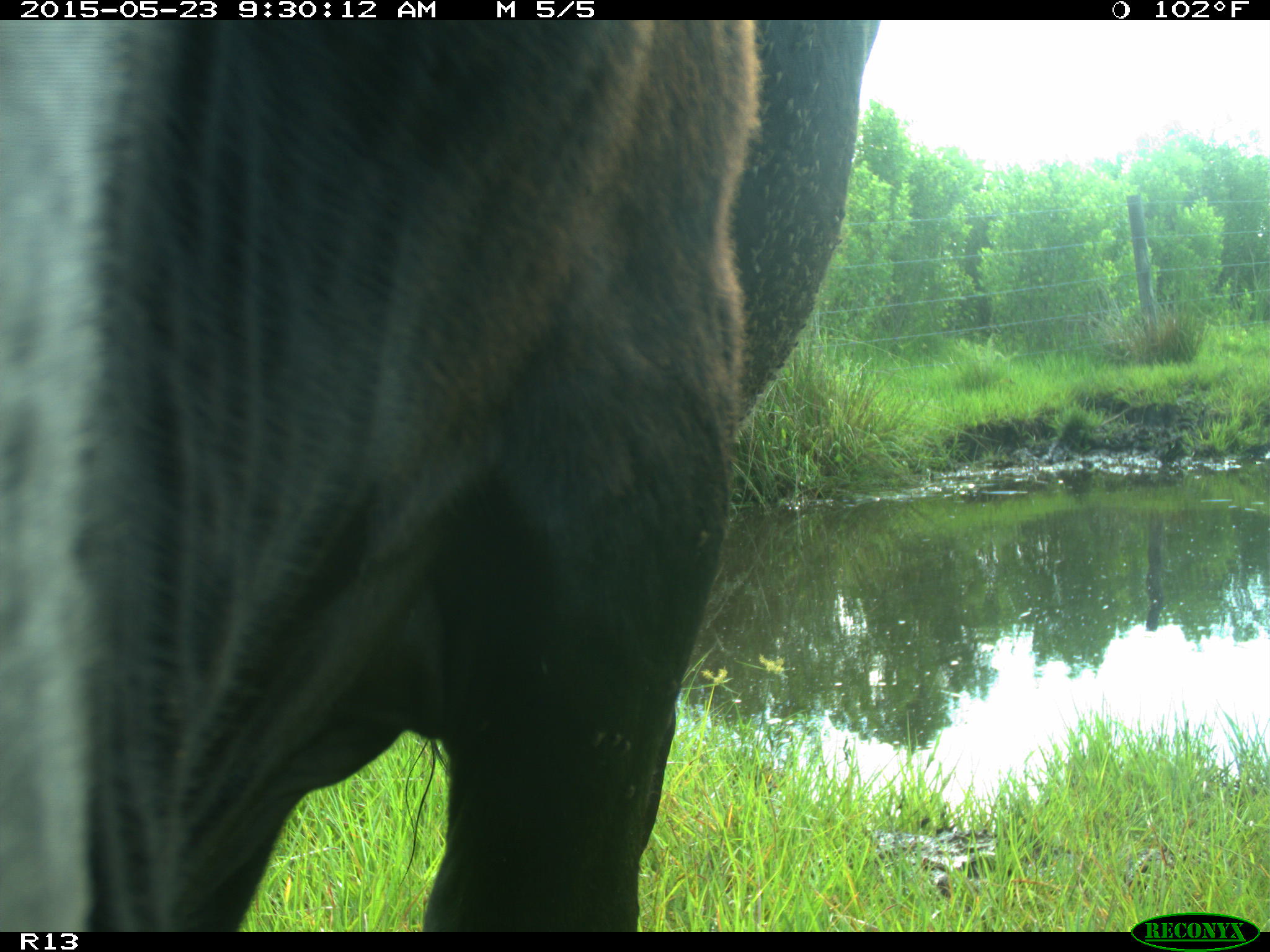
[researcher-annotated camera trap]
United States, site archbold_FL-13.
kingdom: Animalia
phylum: Chordata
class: Mammalia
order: Artiodactyla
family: Bovidae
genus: Bos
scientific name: Bos taurus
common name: domestic cow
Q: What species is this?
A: Bos taurus (domestic cow).